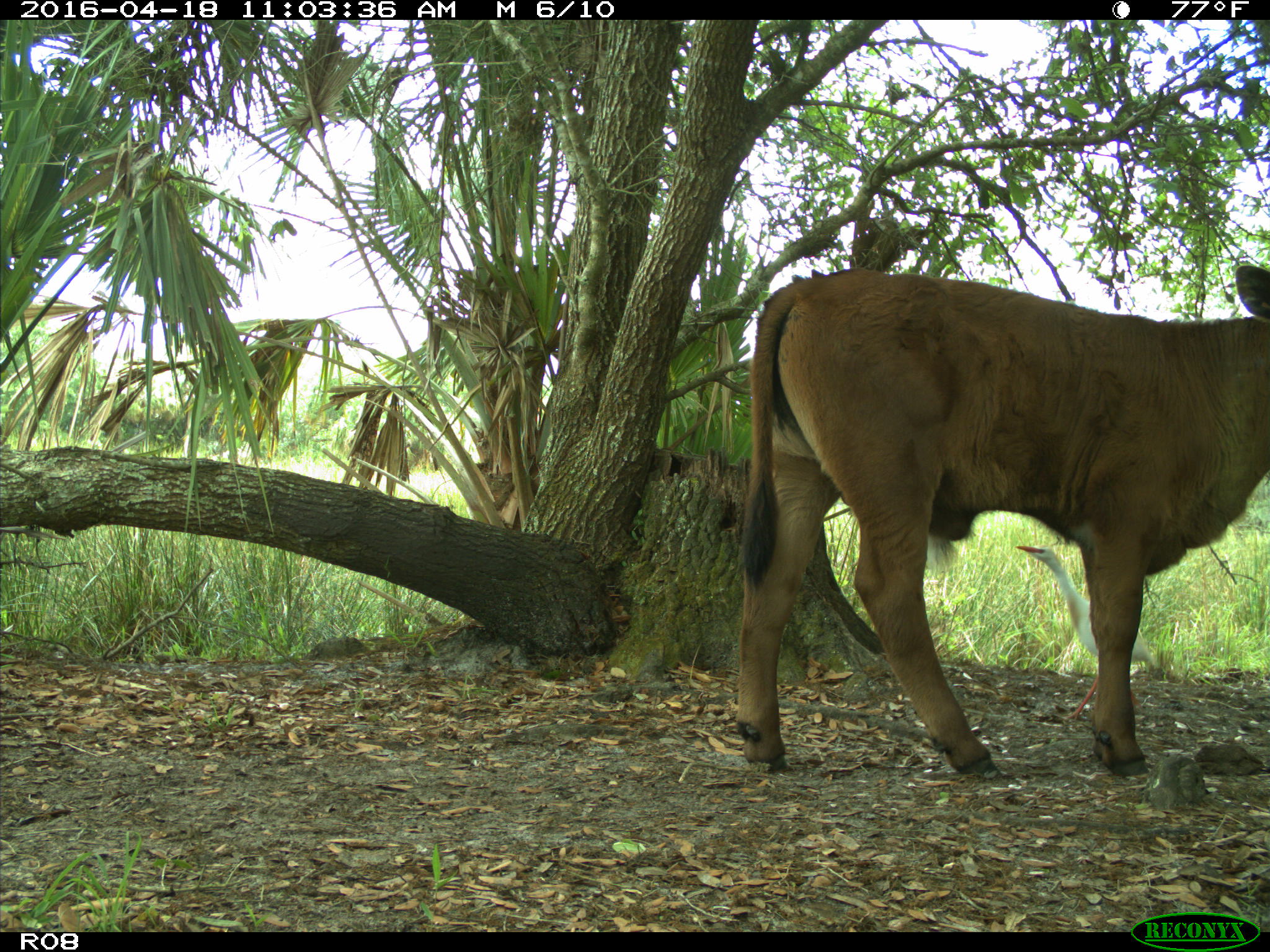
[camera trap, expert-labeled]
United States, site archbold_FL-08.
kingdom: Animalia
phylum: Chordata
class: Mammalia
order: Artiodactyla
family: Bovidae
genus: Bos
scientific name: Bos taurus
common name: domestic cow